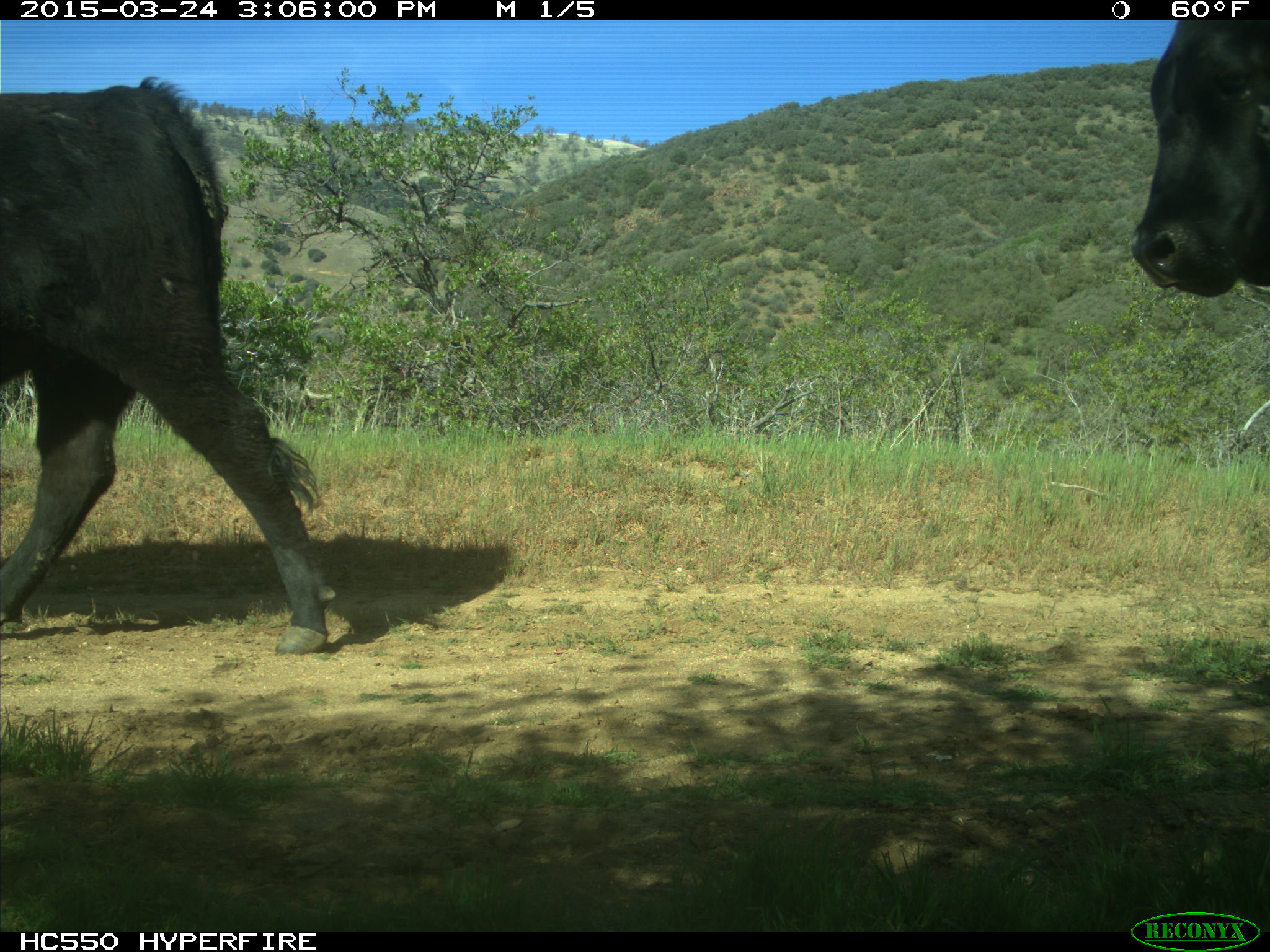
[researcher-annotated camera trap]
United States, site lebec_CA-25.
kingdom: Animalia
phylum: Chordata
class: Mammalia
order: Artiodactyla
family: Bovidae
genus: Bos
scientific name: Bos taurus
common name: domestic cow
Bos taurus (domestic cow).